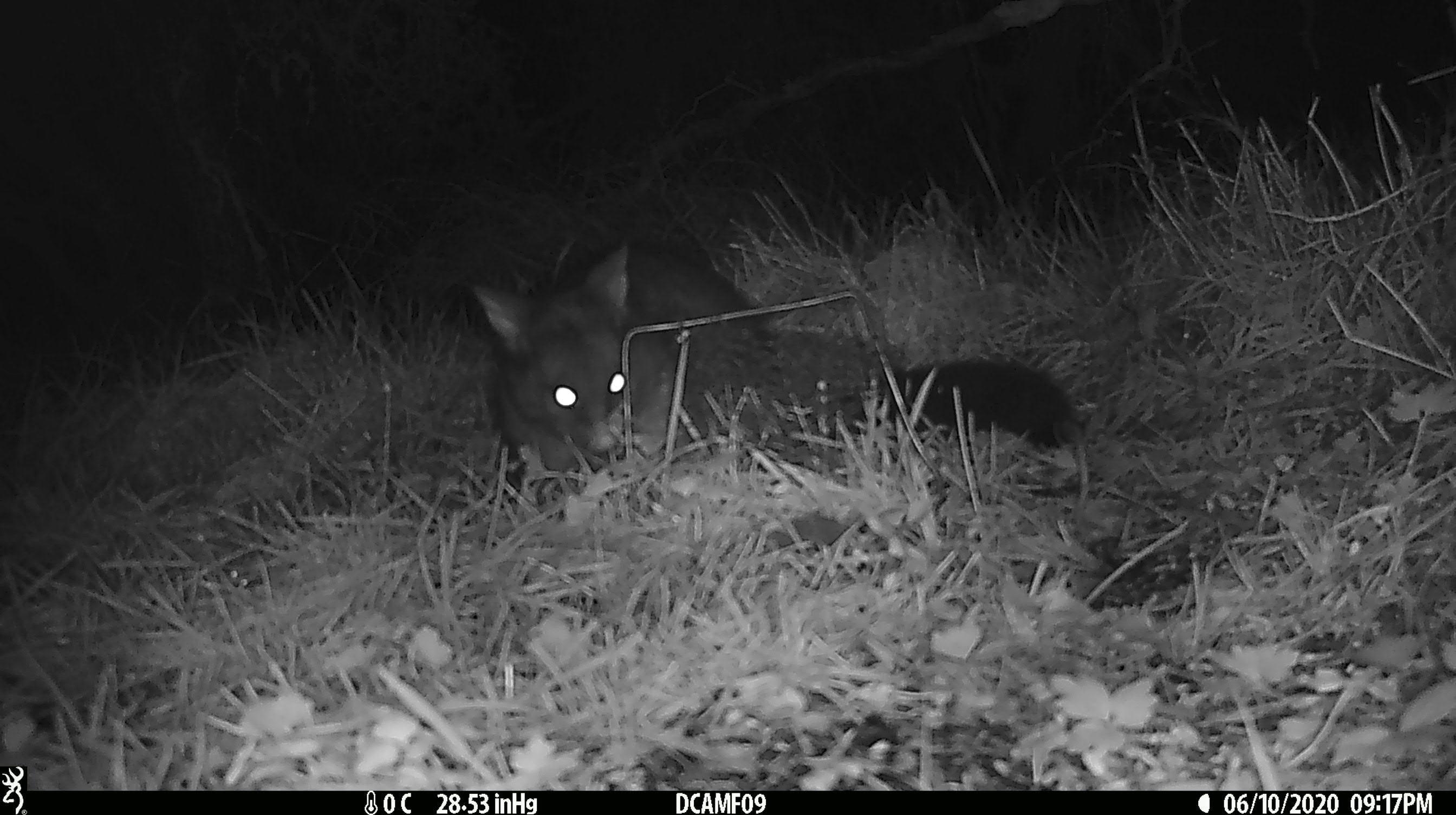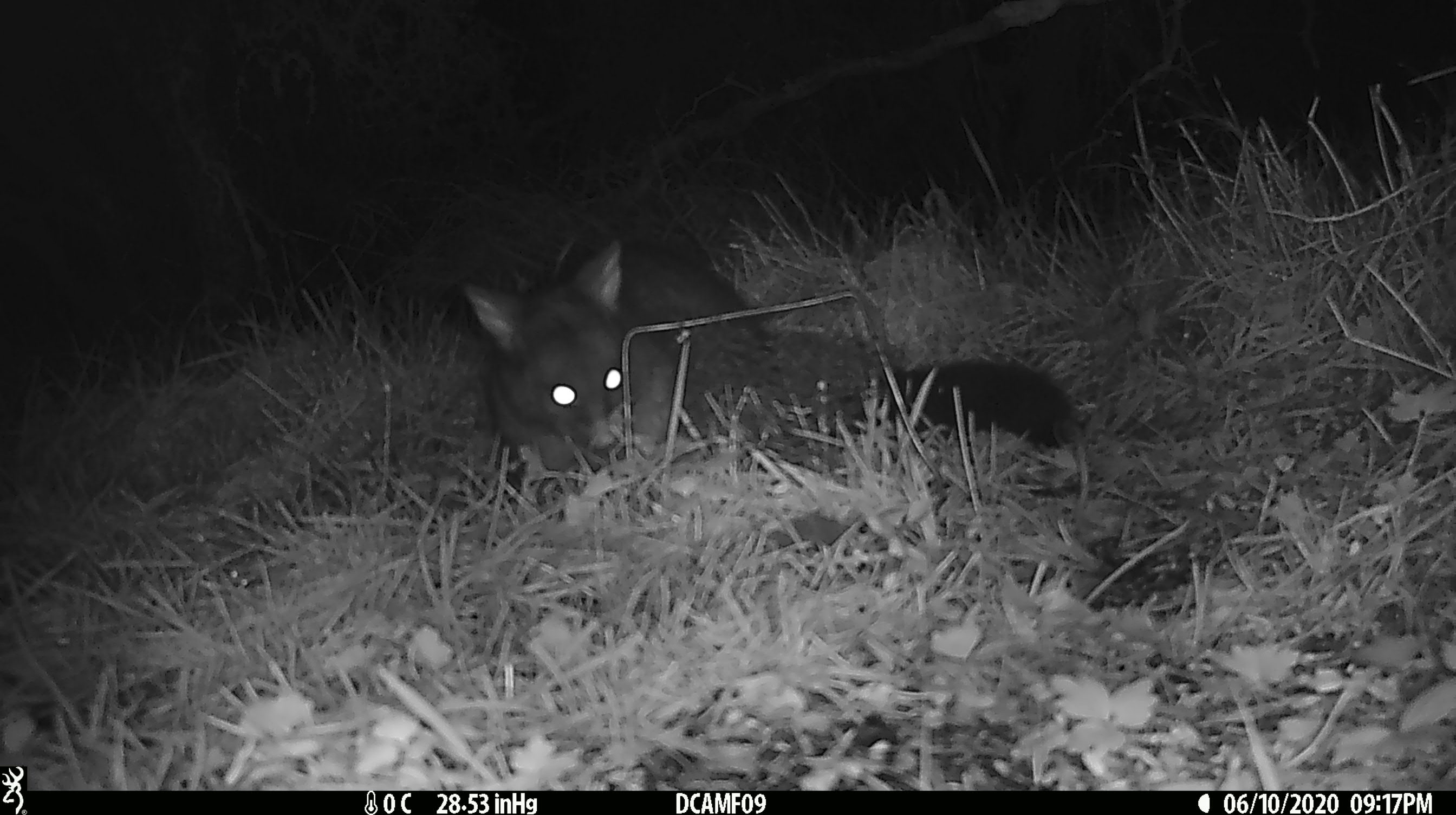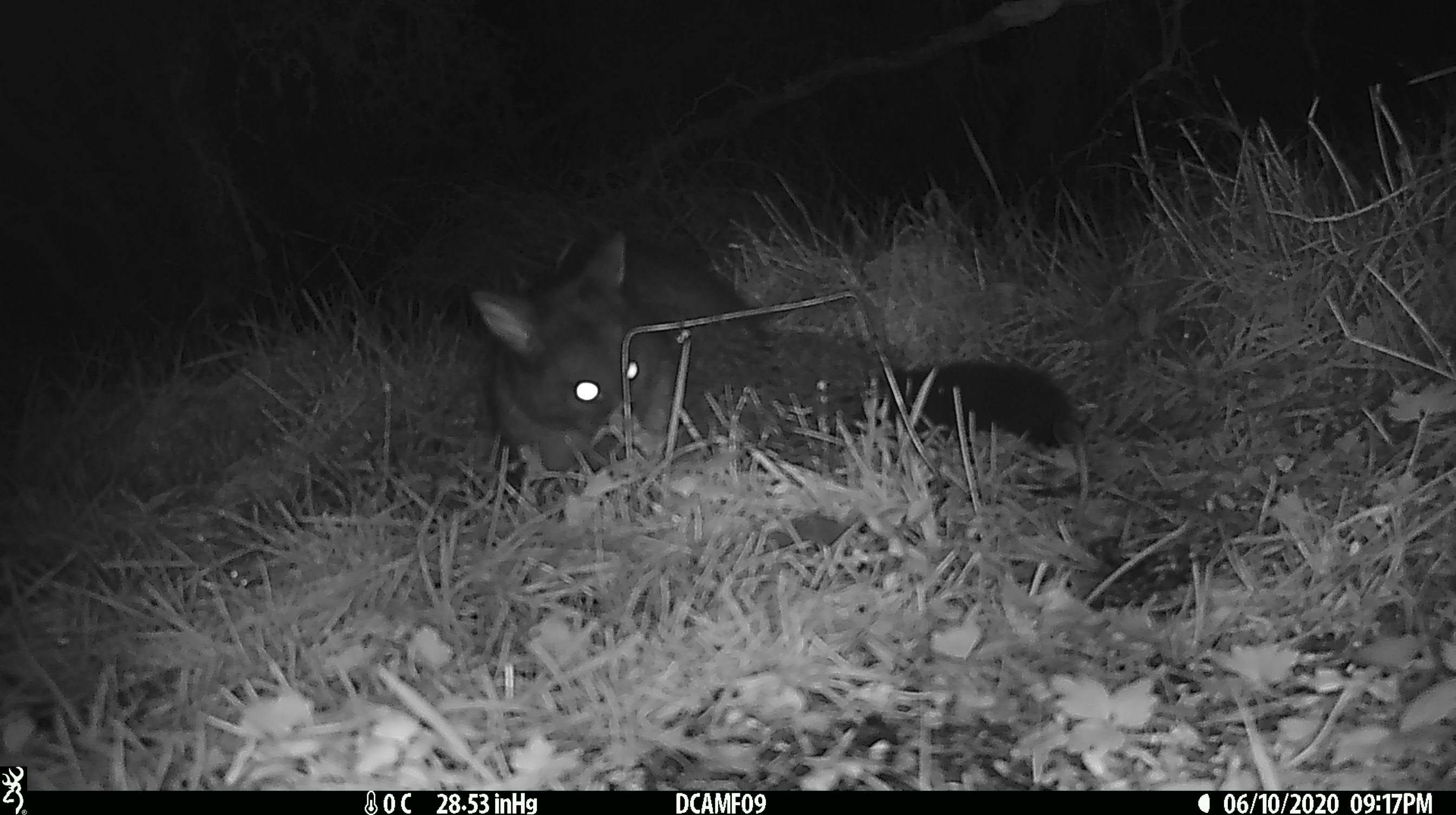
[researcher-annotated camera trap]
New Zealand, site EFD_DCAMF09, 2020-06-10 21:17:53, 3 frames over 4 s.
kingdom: Animalia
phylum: Chordata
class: Mammalia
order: Diprotodontia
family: Phalangeridae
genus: Trichosurus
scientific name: Trichosurus vulpecula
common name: common brushtail possum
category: possum